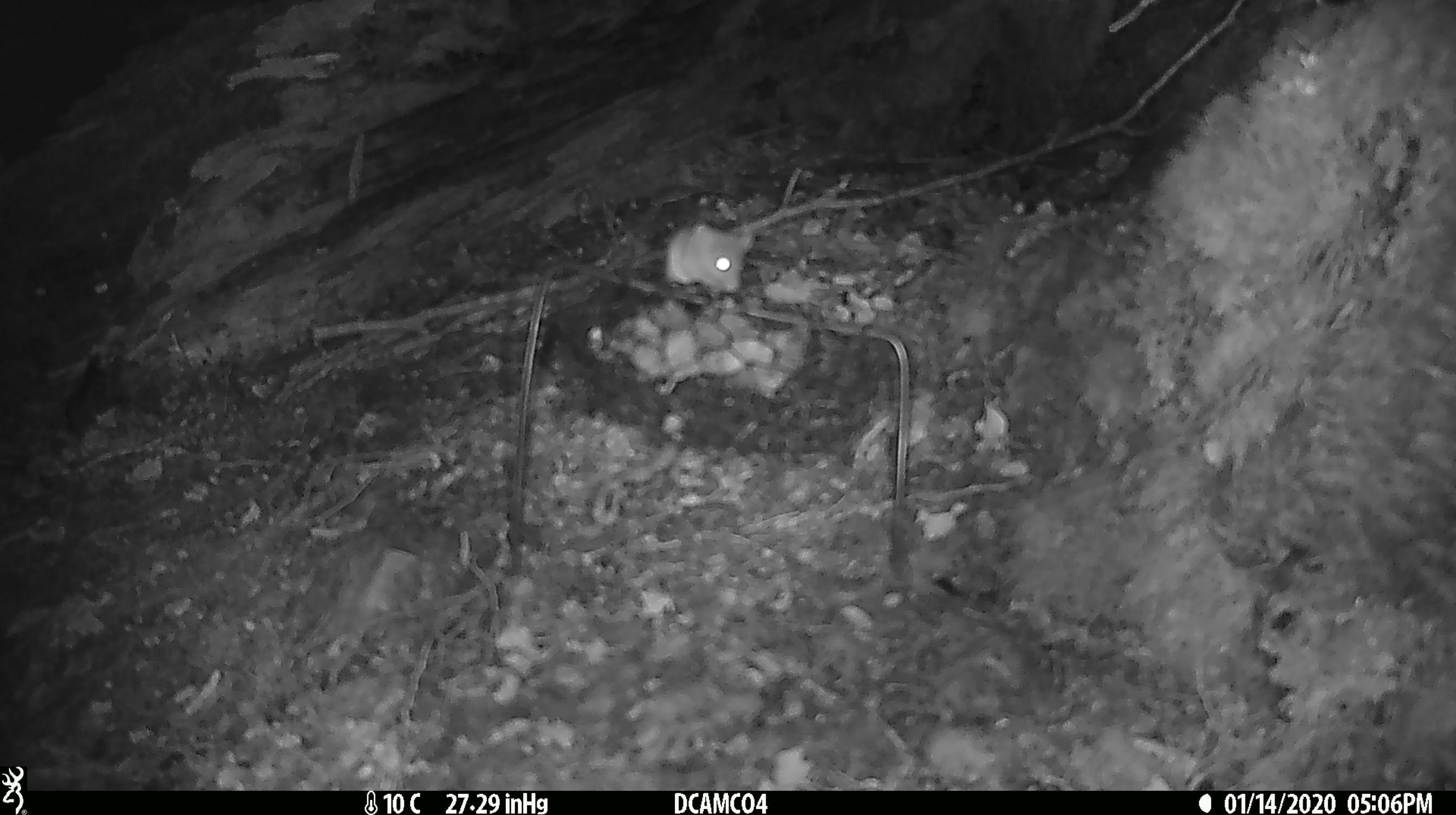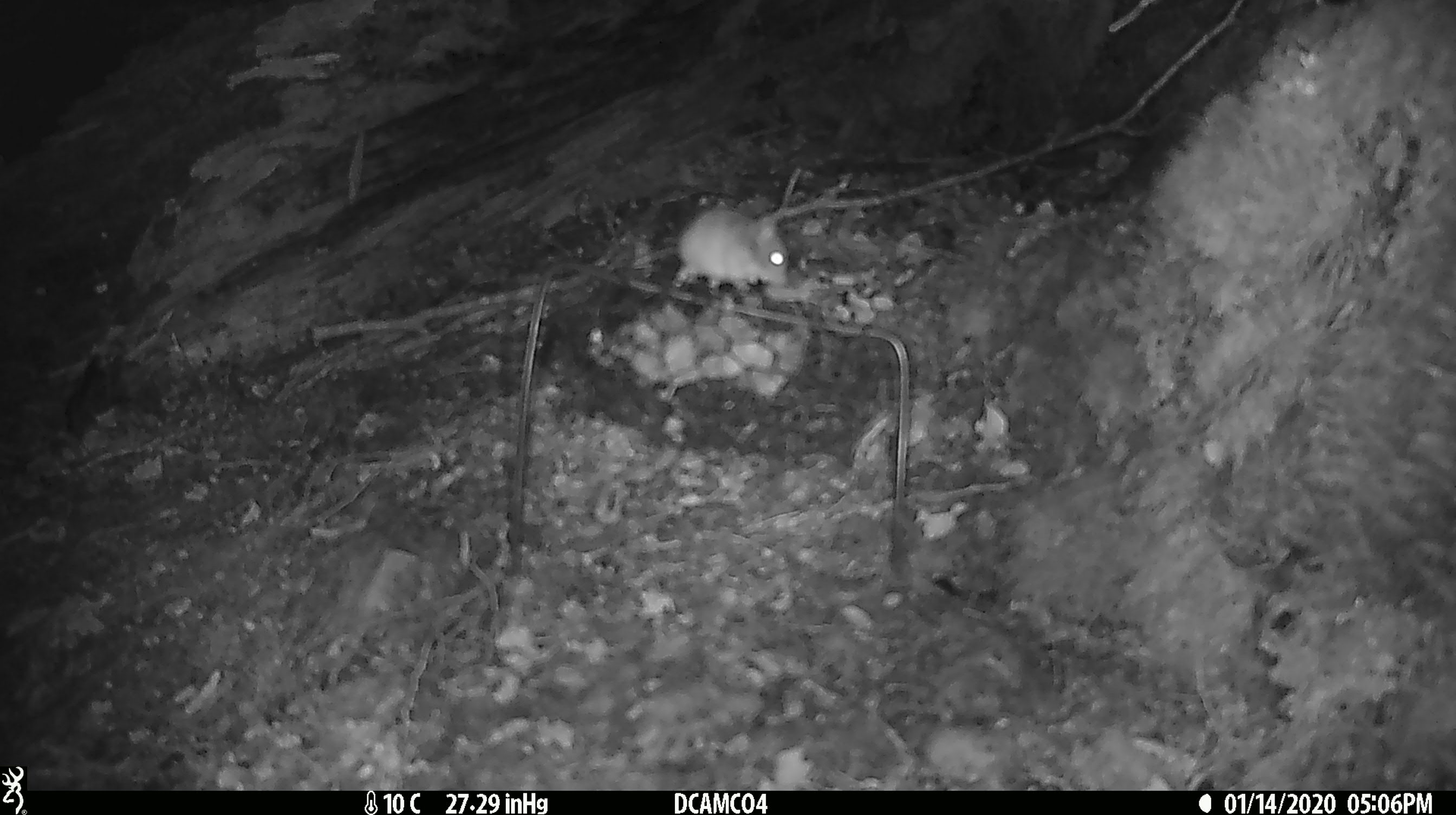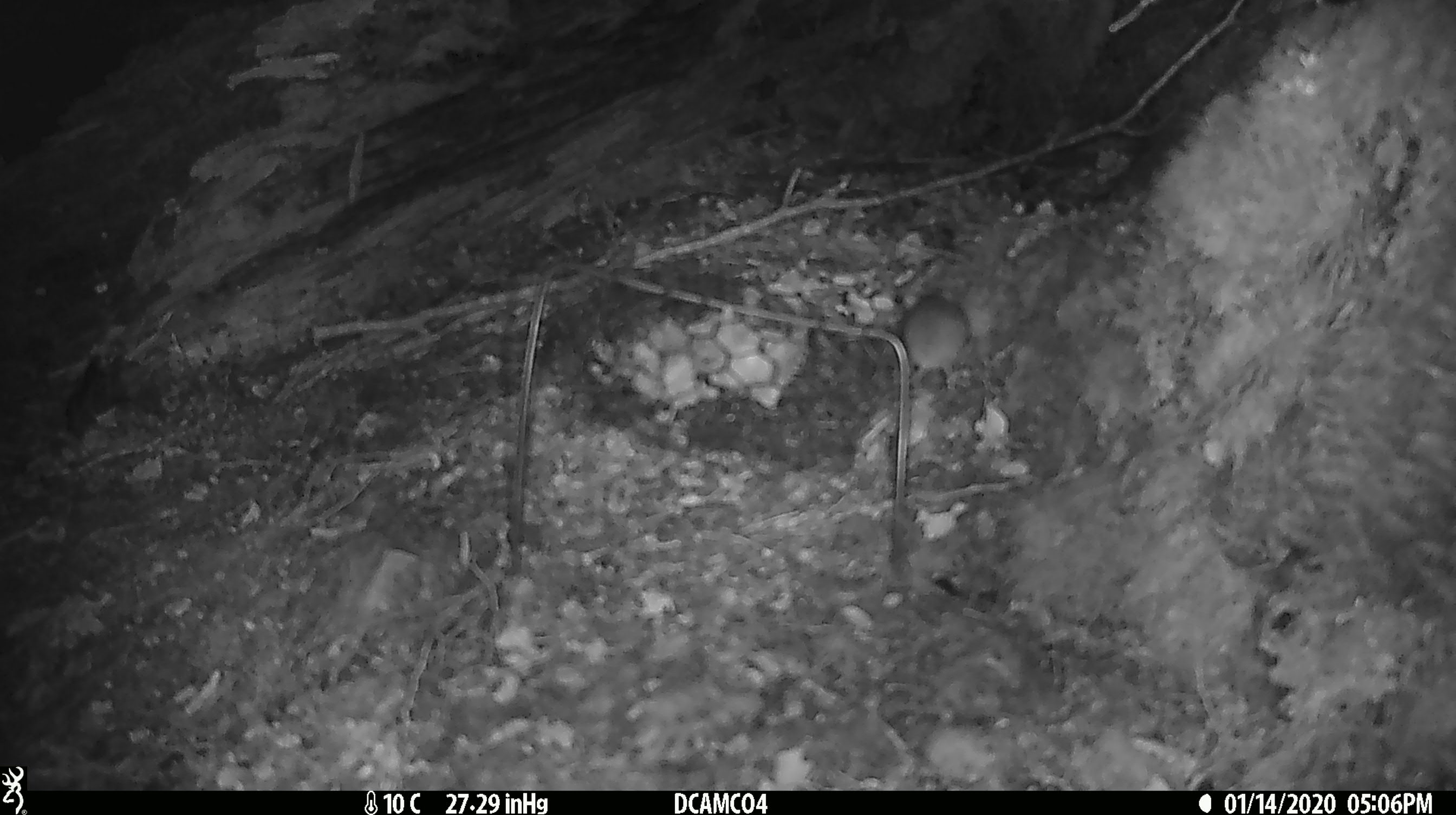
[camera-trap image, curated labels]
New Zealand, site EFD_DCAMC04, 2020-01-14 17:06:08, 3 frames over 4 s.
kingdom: Animalia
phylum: Chordata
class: Mammalia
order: Rodentia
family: Muridae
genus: Mus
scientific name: Mus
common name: mouse